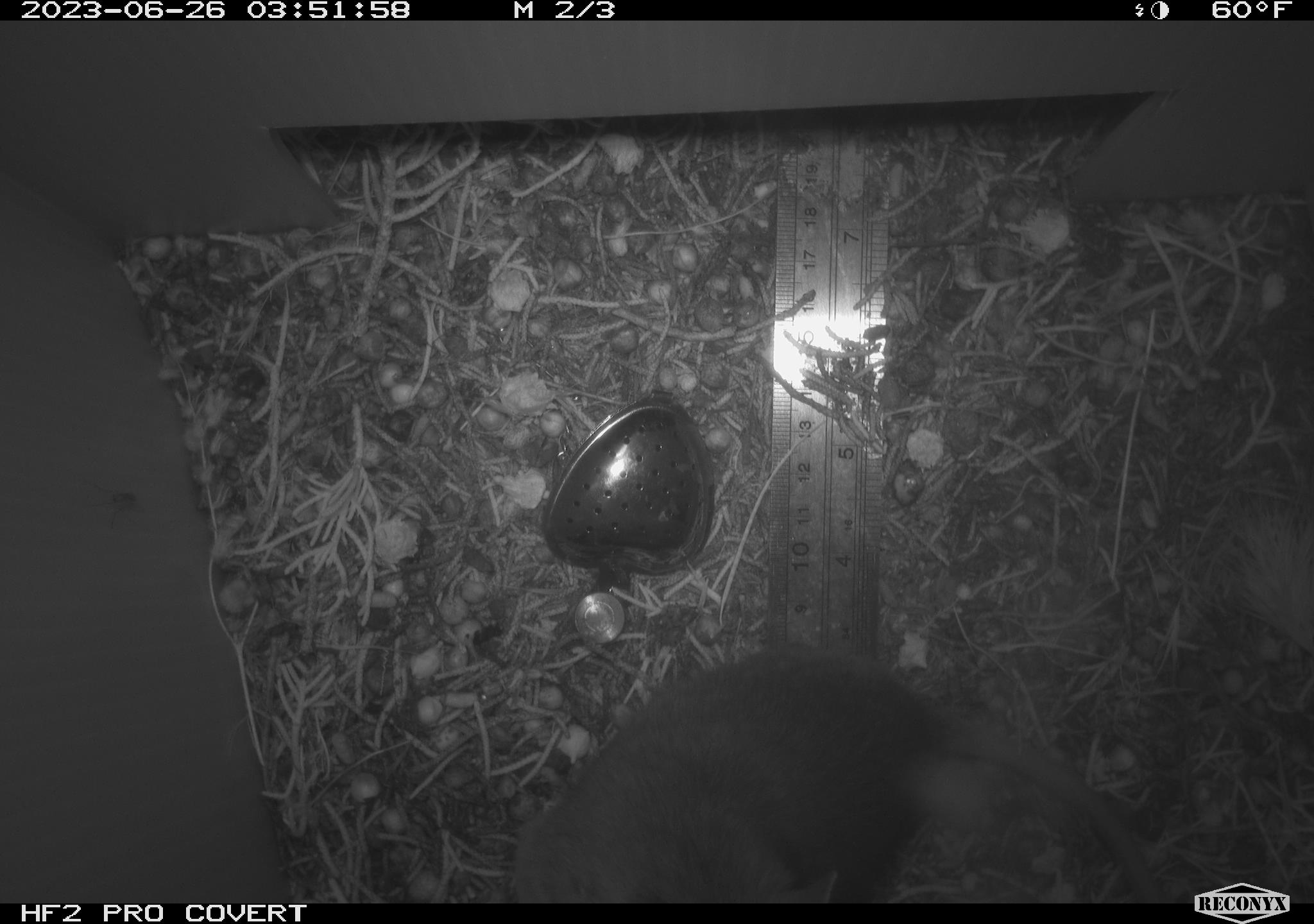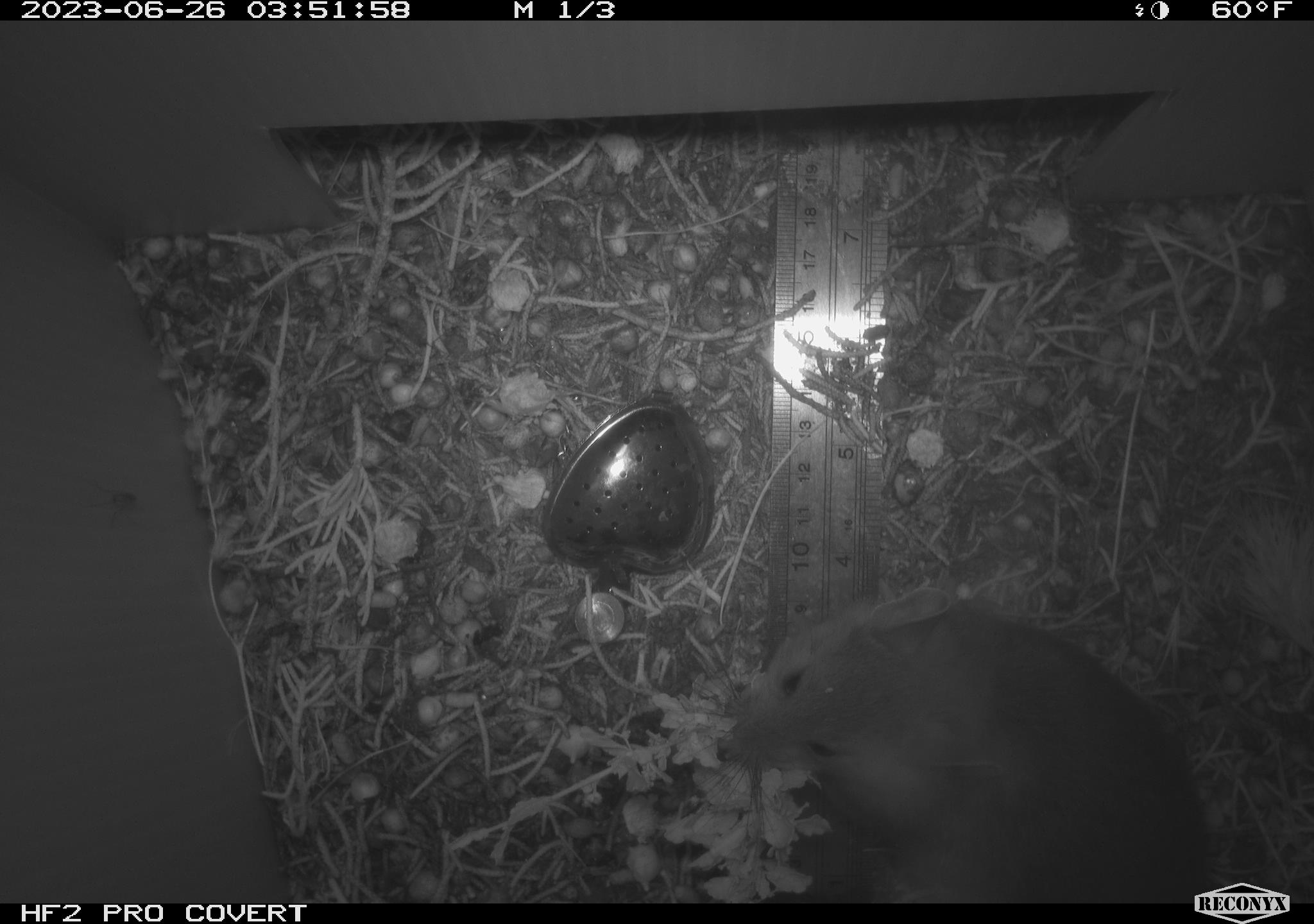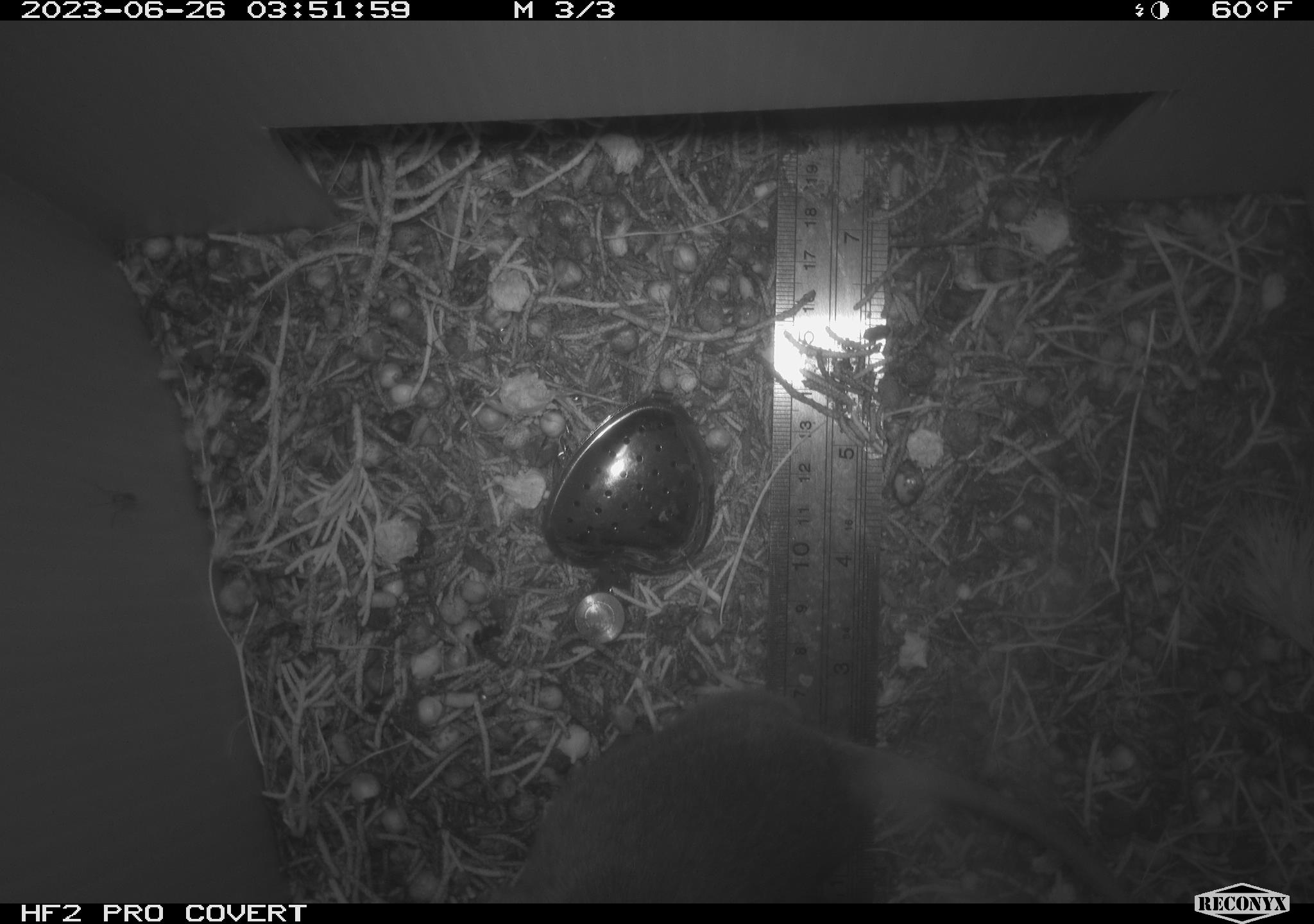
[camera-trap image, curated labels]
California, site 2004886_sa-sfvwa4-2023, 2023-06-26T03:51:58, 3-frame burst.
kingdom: Animalia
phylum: Chordata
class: Mammalia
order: Rodentia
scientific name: Rodentia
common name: rodent